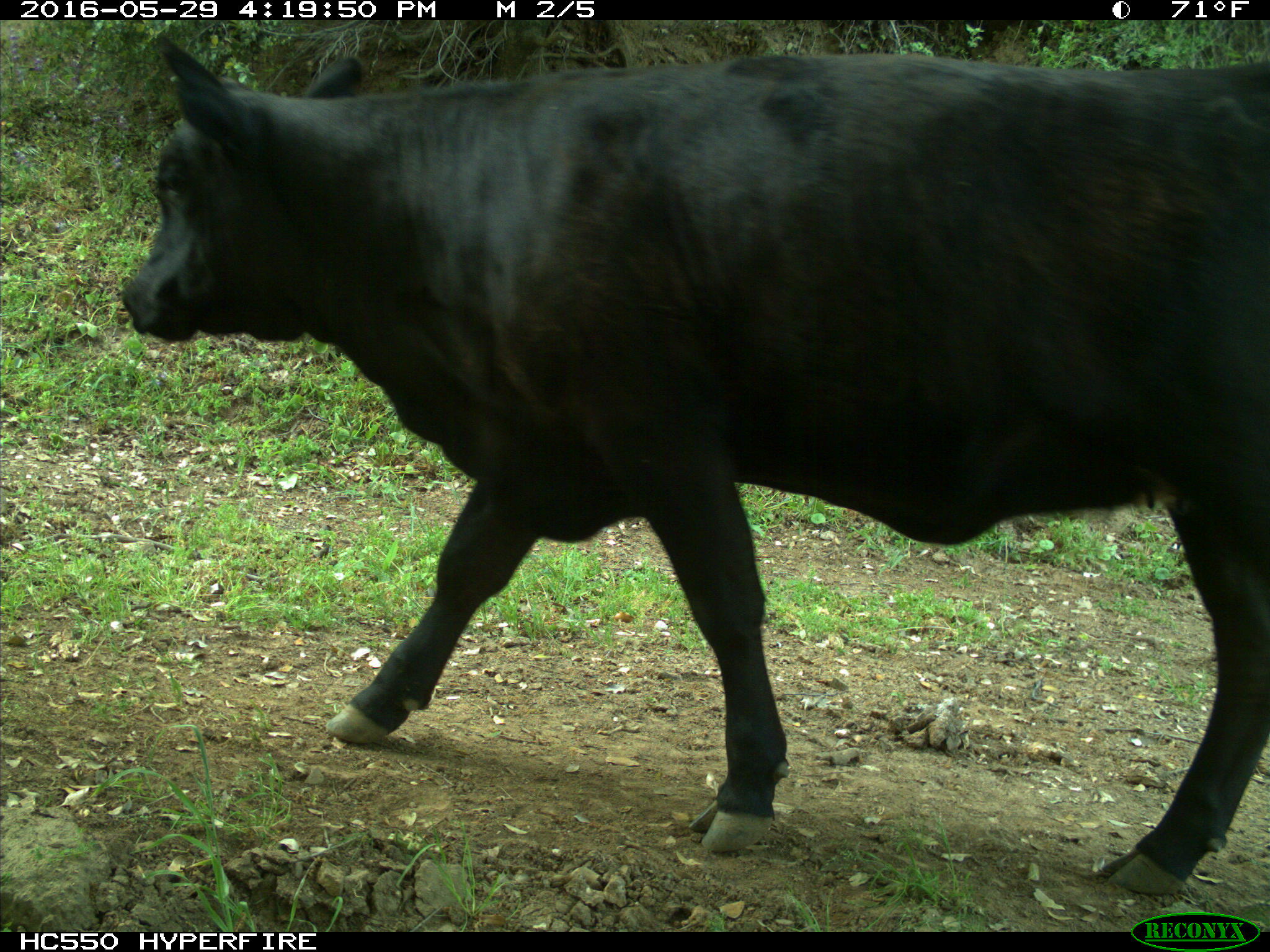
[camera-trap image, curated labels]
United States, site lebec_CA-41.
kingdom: Animalia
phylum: Chordata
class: Mammalia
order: Artiodactyla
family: Bovidae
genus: Bos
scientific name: Bos taurus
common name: domestic cow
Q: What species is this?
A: Bos taurus (domestic cow).